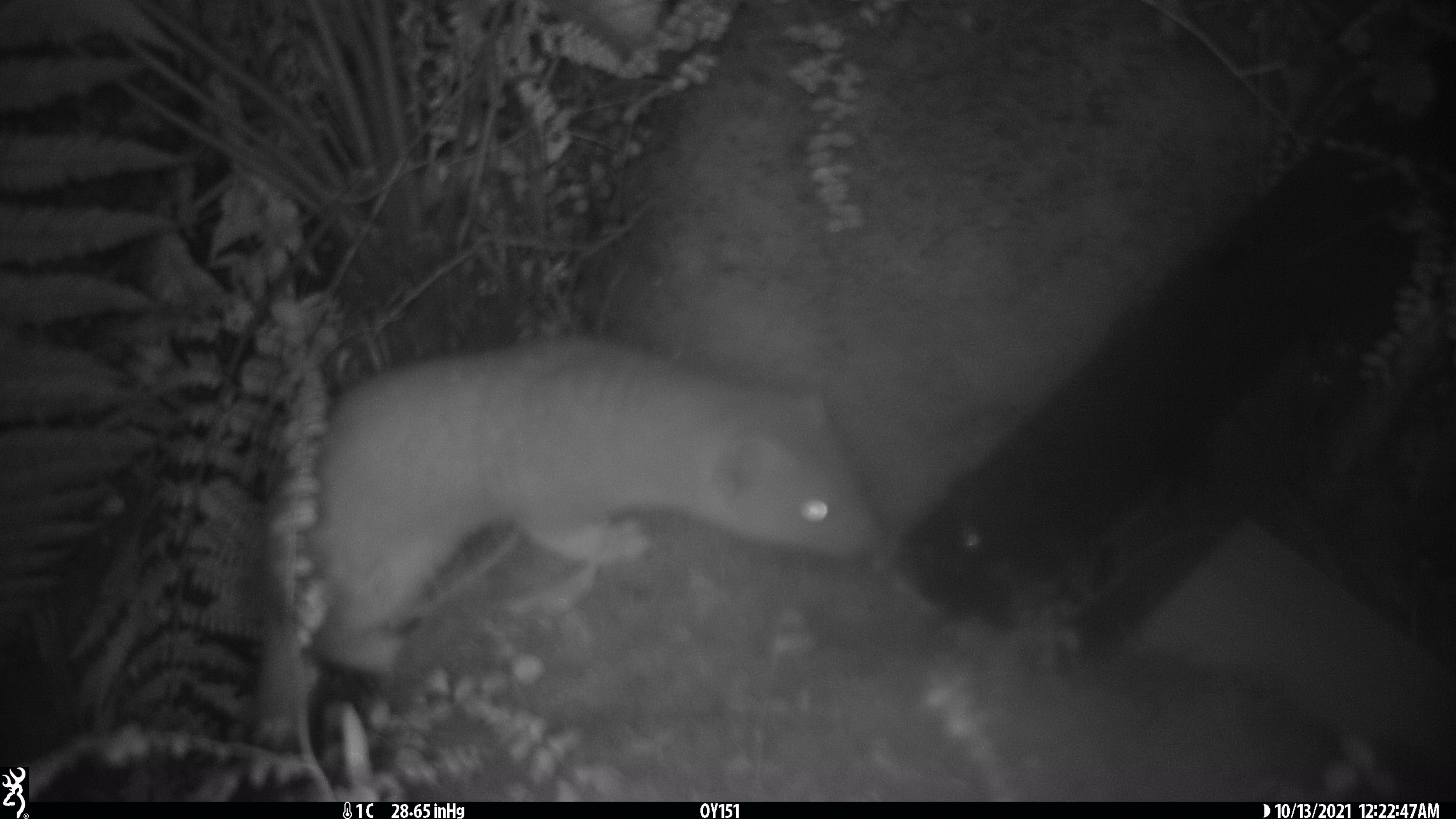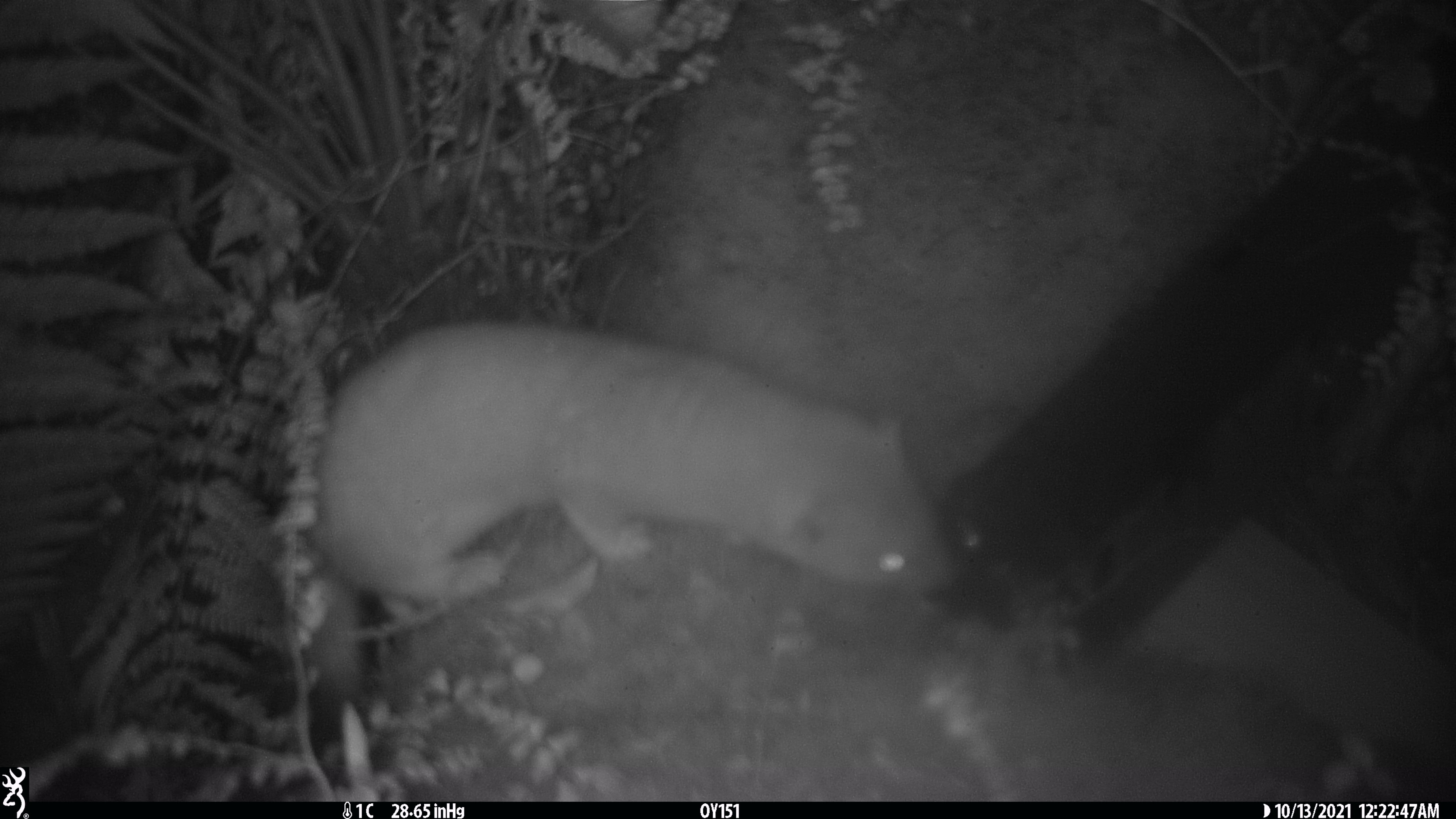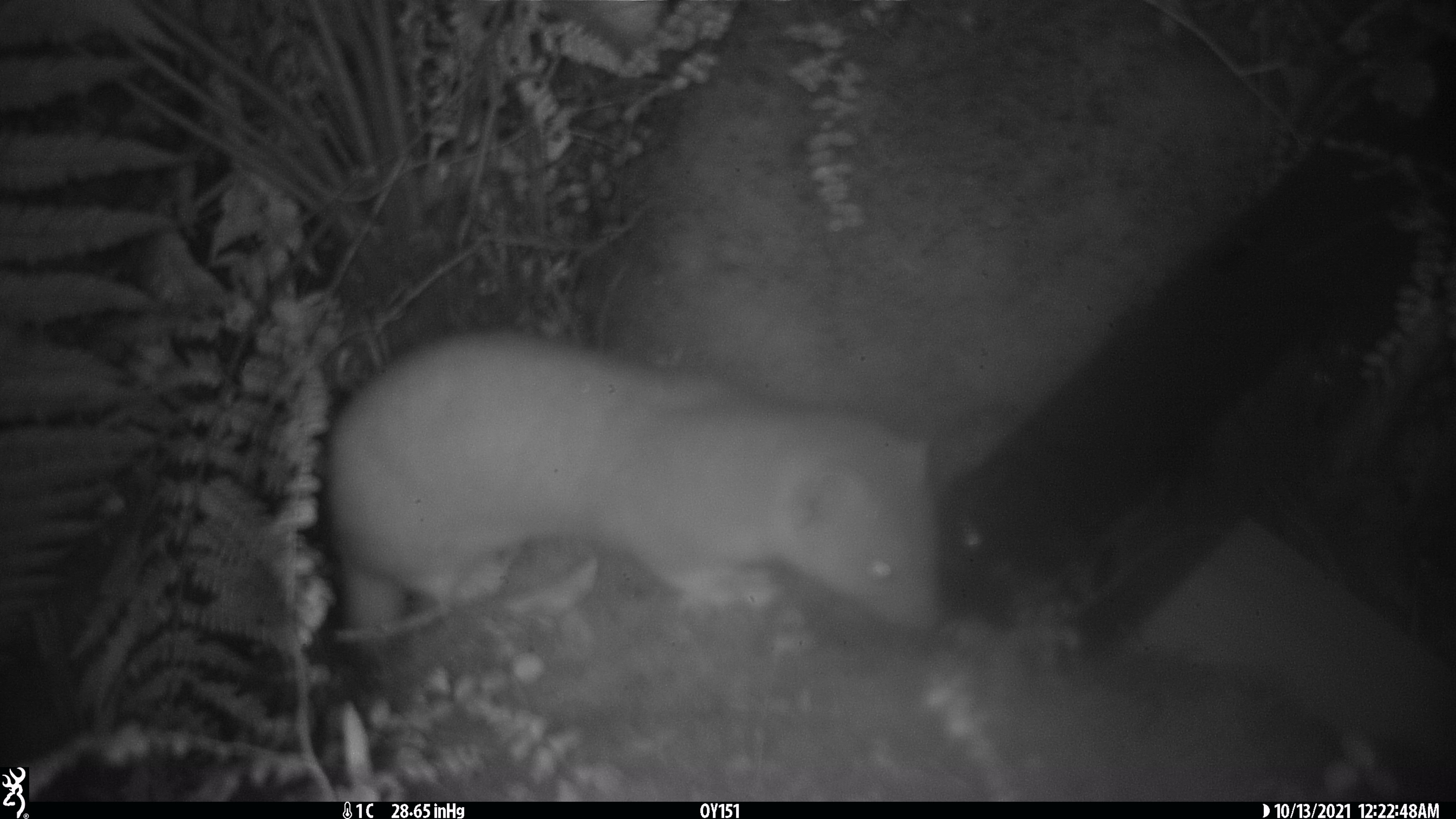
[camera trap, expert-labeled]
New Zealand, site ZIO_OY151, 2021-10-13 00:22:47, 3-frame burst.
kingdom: Animalia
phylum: Chordata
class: Mammalia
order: Carnivora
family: Mustelidae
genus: Mustela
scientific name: Mustela erminea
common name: stoat